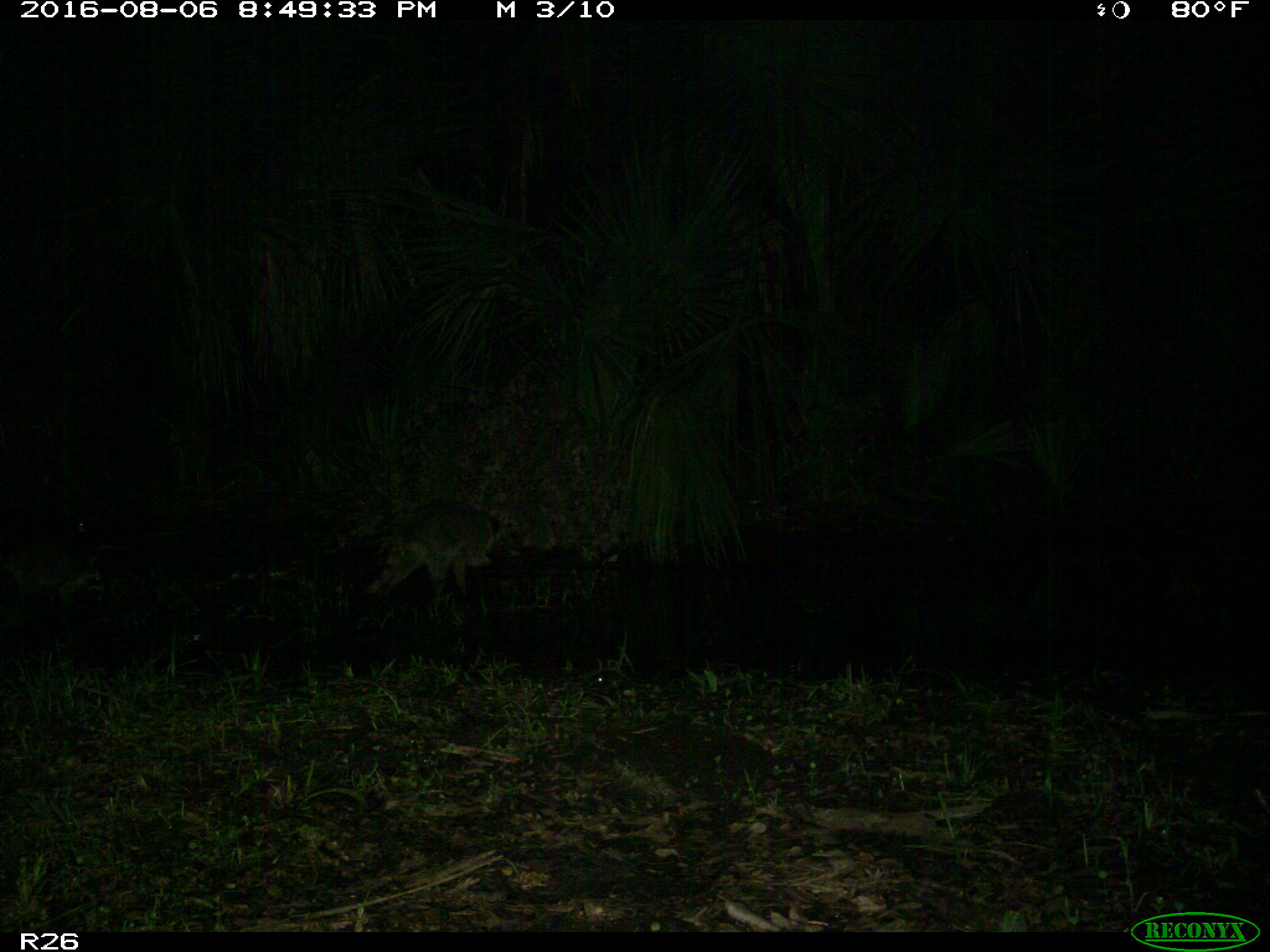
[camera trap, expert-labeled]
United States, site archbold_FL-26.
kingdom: Animalia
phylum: Chordata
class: Mammalia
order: Carnivora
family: Procyonidae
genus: Procyon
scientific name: Procyon lotor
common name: common raccoon